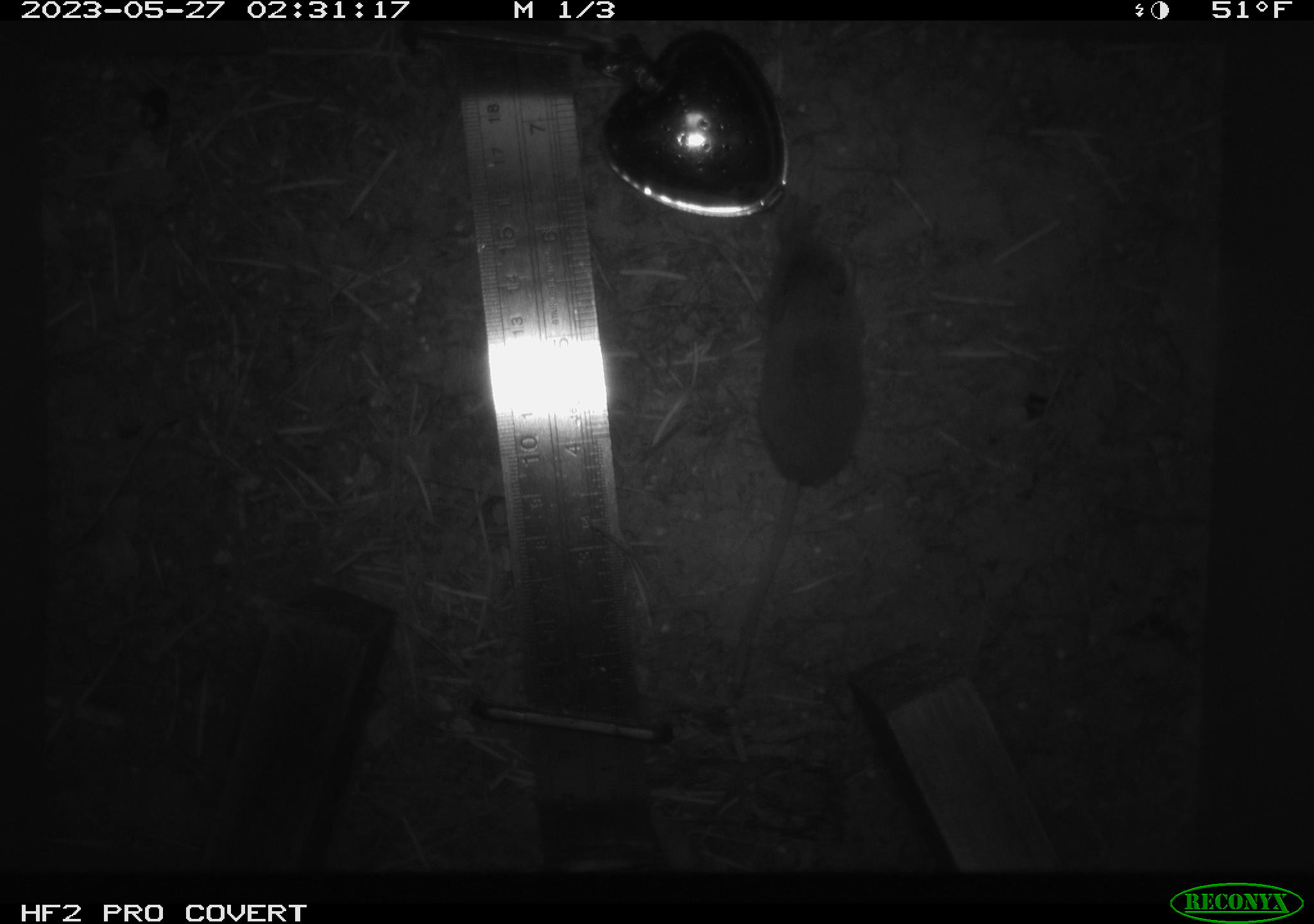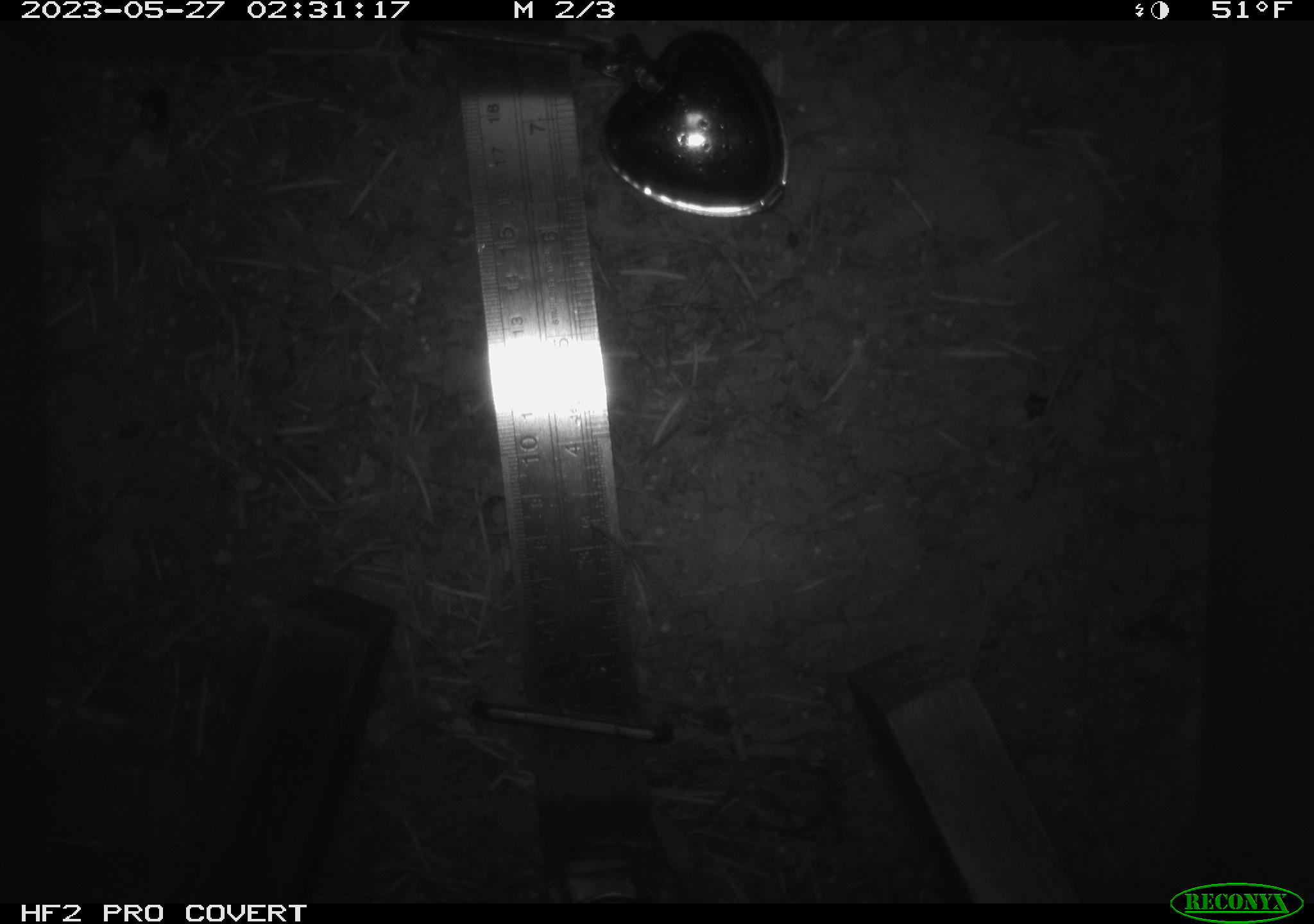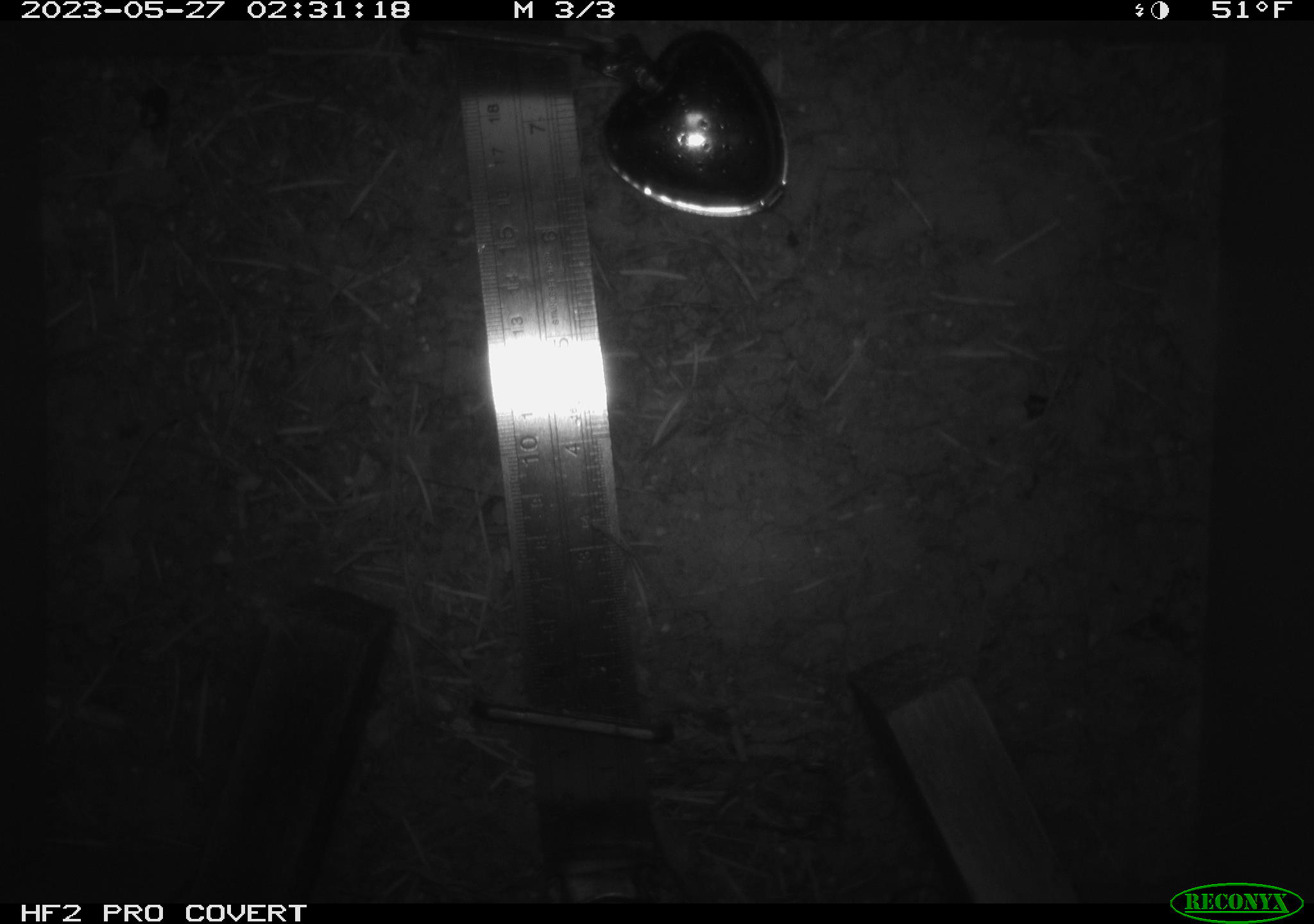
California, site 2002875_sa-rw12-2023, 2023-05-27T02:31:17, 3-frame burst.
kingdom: Animalia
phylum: Chordata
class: Mammalia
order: Eulipotyphla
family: Soricidae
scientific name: Soricidae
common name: shrews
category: soricidae family